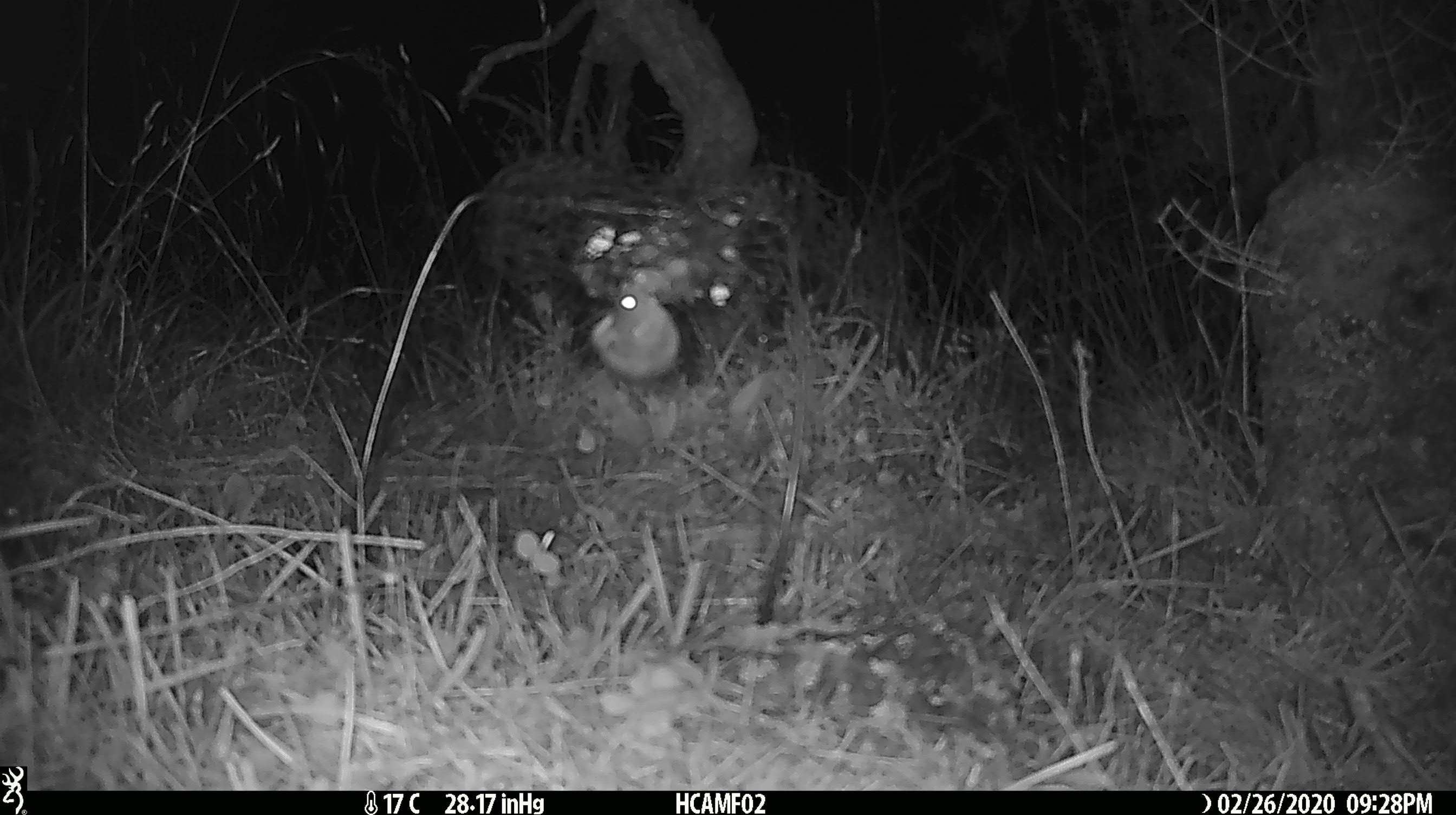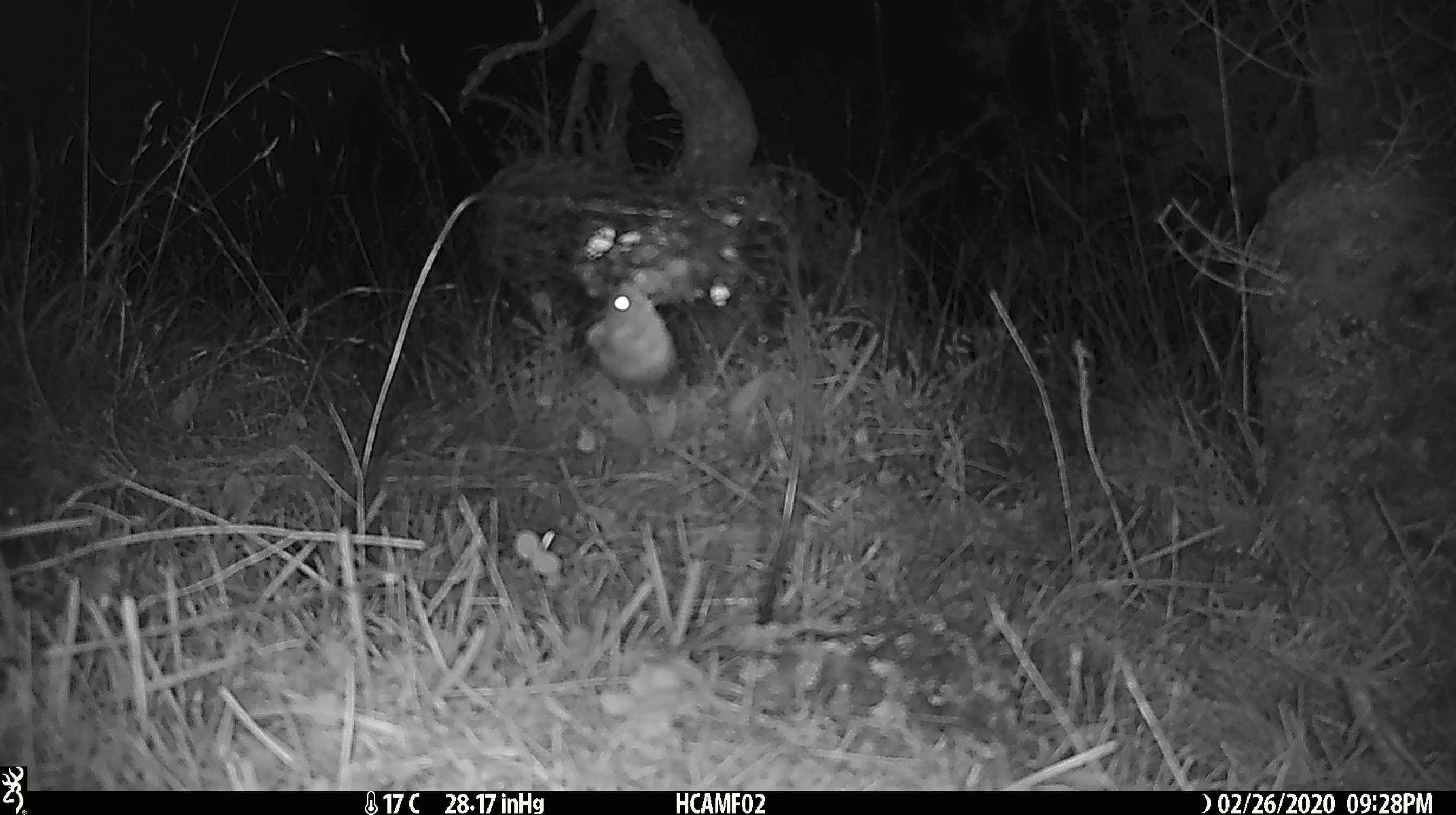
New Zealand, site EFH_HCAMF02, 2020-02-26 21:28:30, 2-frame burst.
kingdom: Animalia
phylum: Chordata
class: Mammalia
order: Rodentia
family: Muridae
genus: Mus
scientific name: Mus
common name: mouse